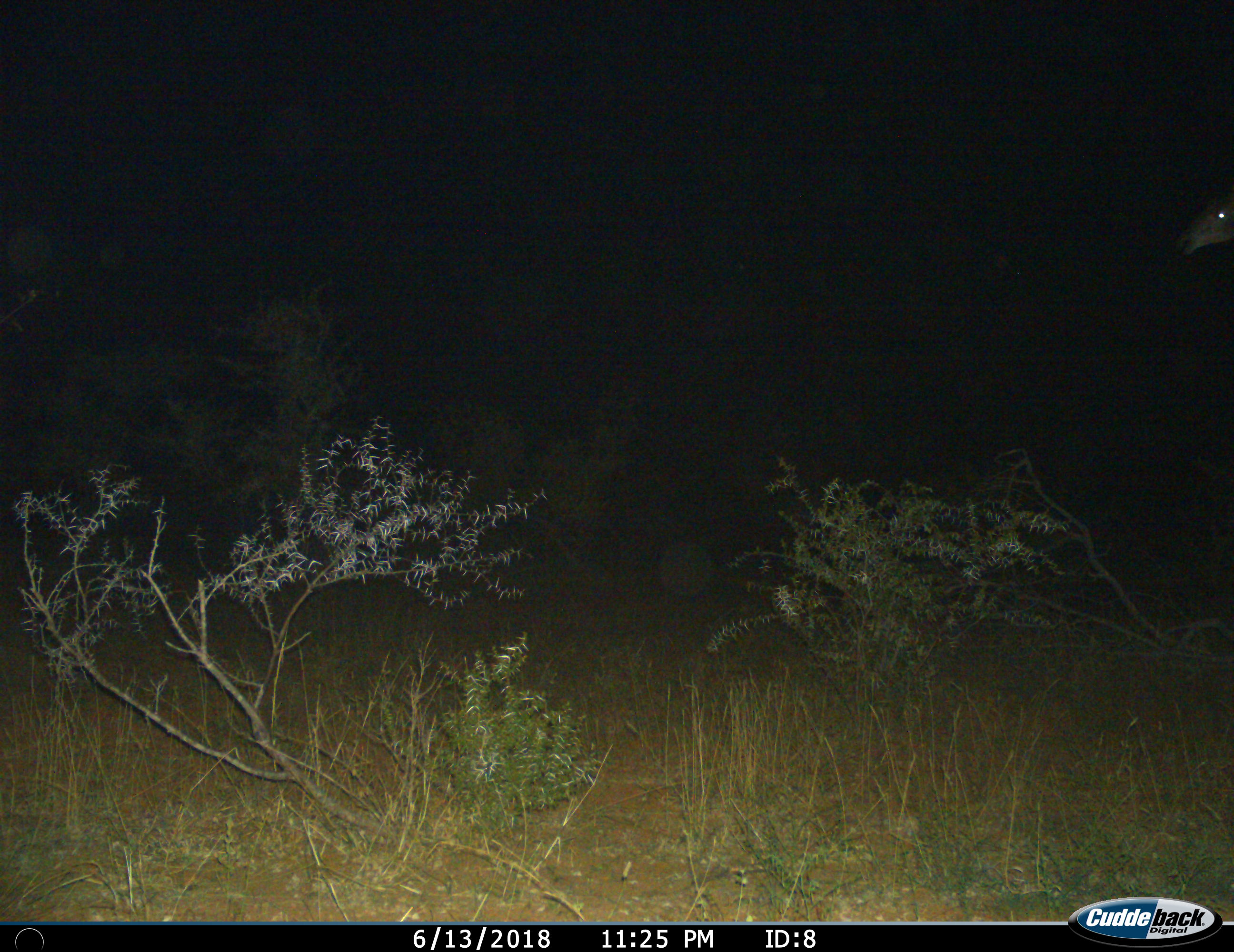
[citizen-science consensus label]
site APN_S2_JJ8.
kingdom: Animalia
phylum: Chordata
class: Mammalia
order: Artiodactyla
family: Giraffidae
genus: Giraffa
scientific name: Giraffa camelopardalis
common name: giraffe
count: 1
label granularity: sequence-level